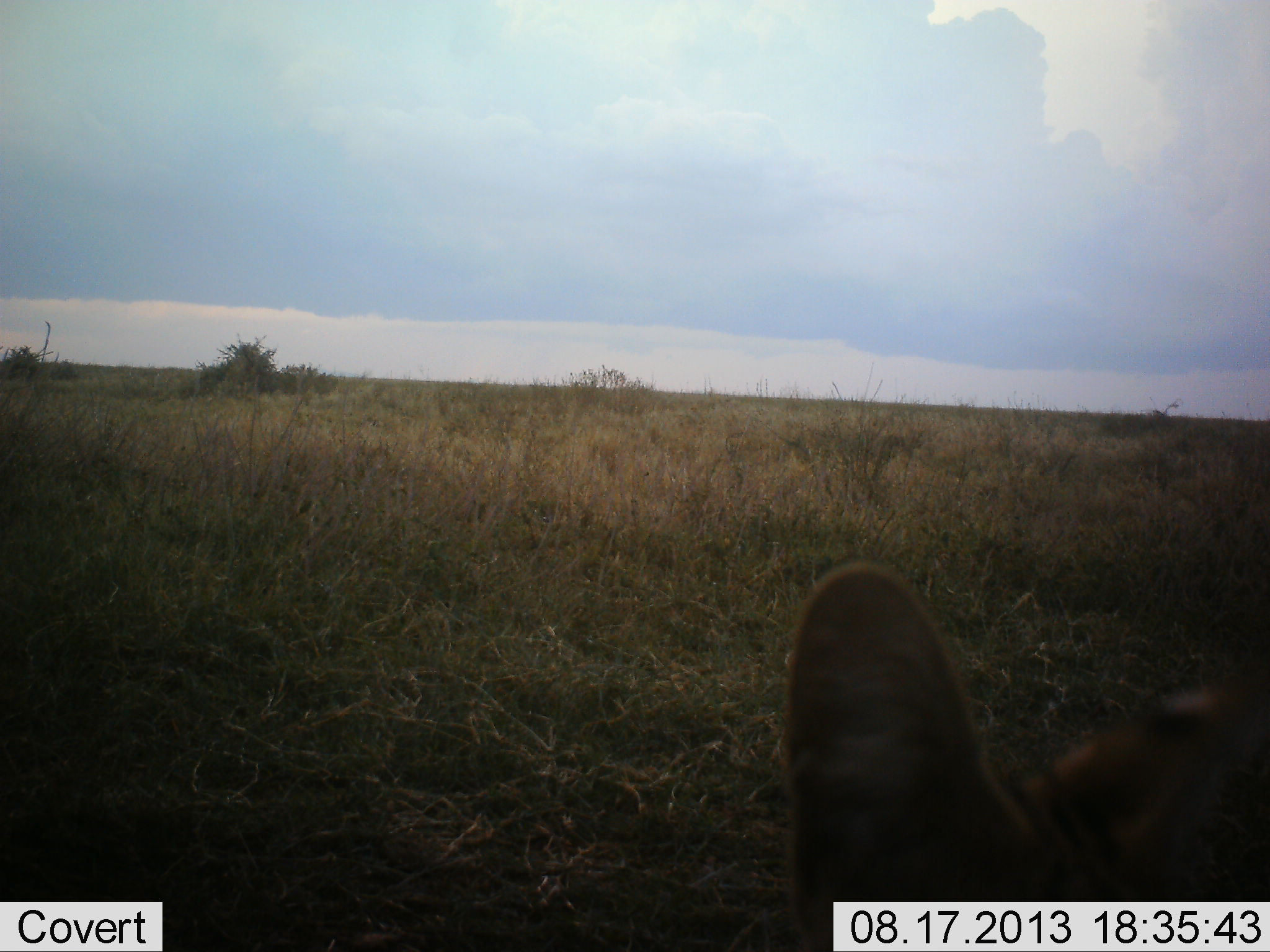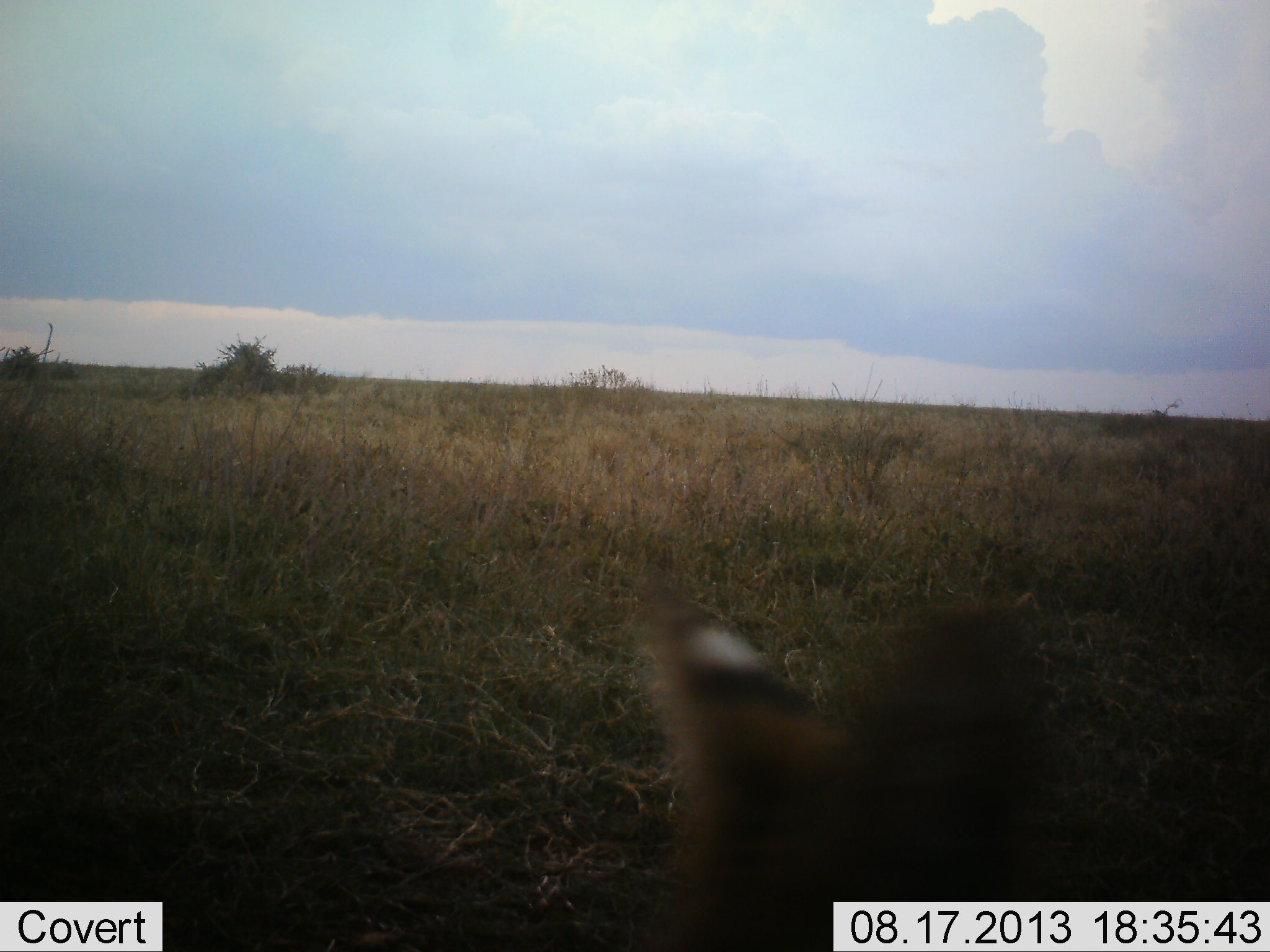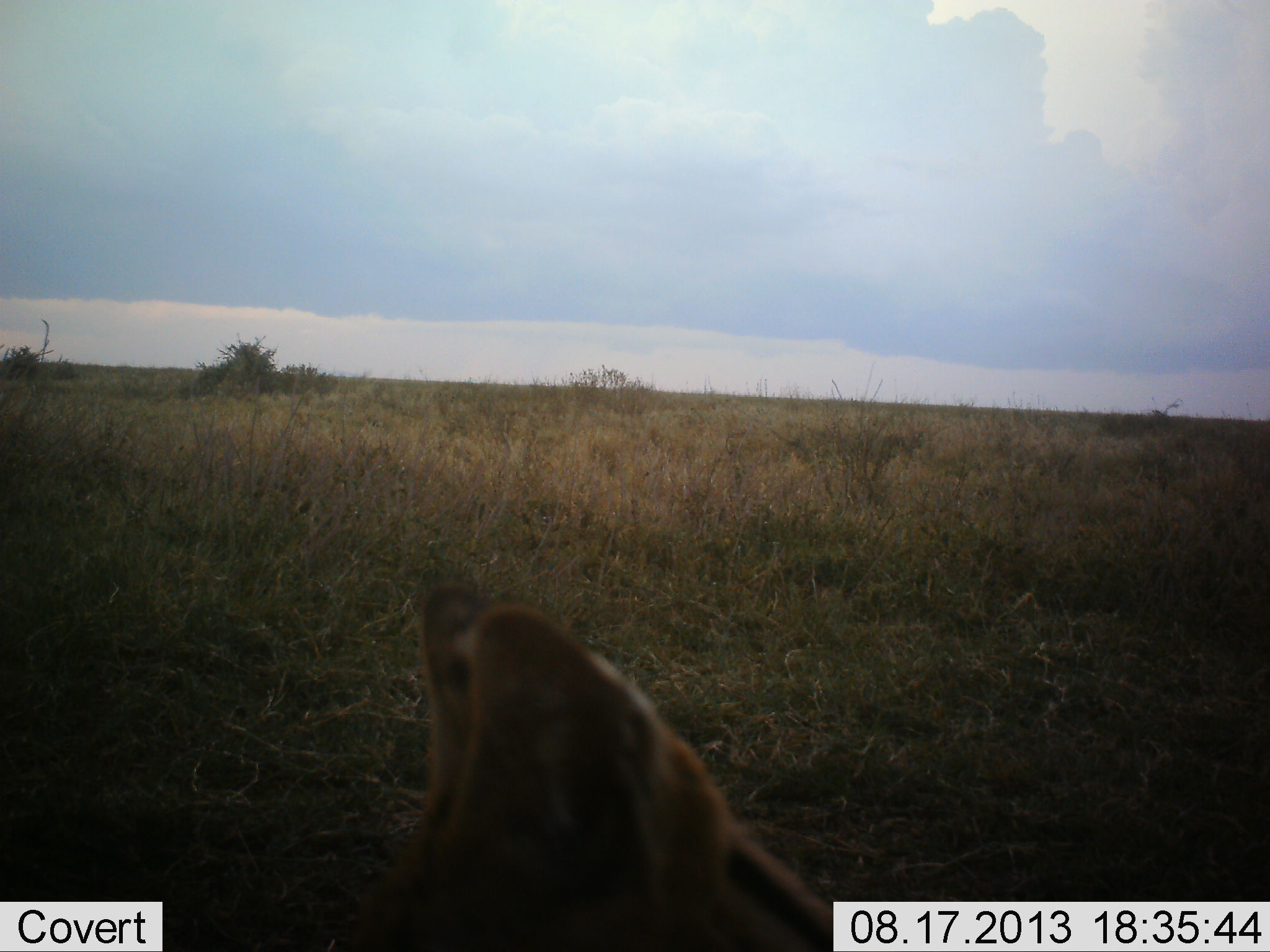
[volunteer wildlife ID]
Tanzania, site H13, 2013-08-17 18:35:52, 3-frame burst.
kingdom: Animalia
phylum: Chordata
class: Mammalia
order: Carnivora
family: Felidae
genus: Leptailurus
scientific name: Leptailurus serval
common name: serval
Serval (Leptailurus serval), count 1. Behavior (volunteer vote fractions): standing 52%, resting 8%, moving 36%, interacting 4%. Young present (vote fraction): 0%. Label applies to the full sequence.